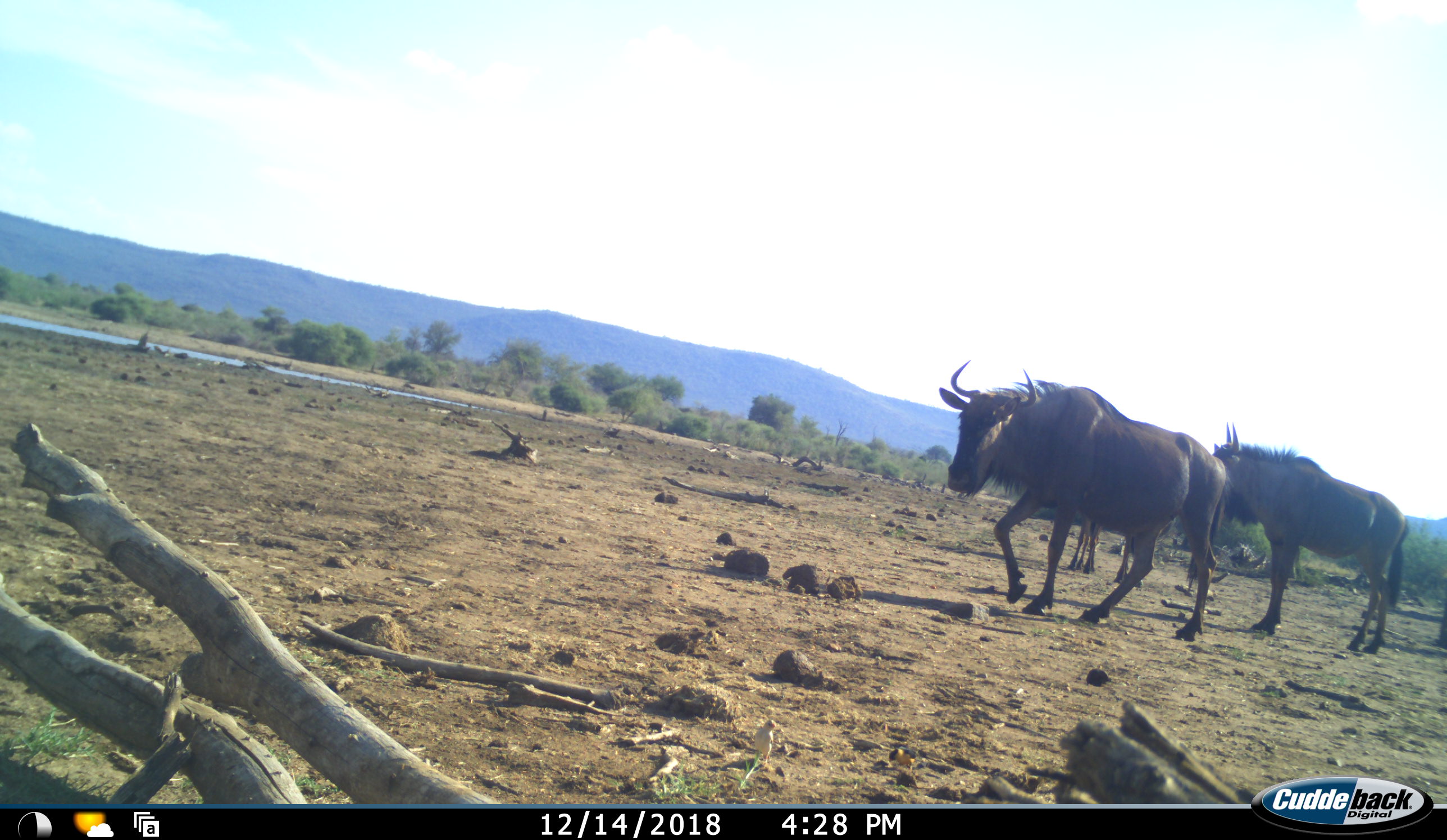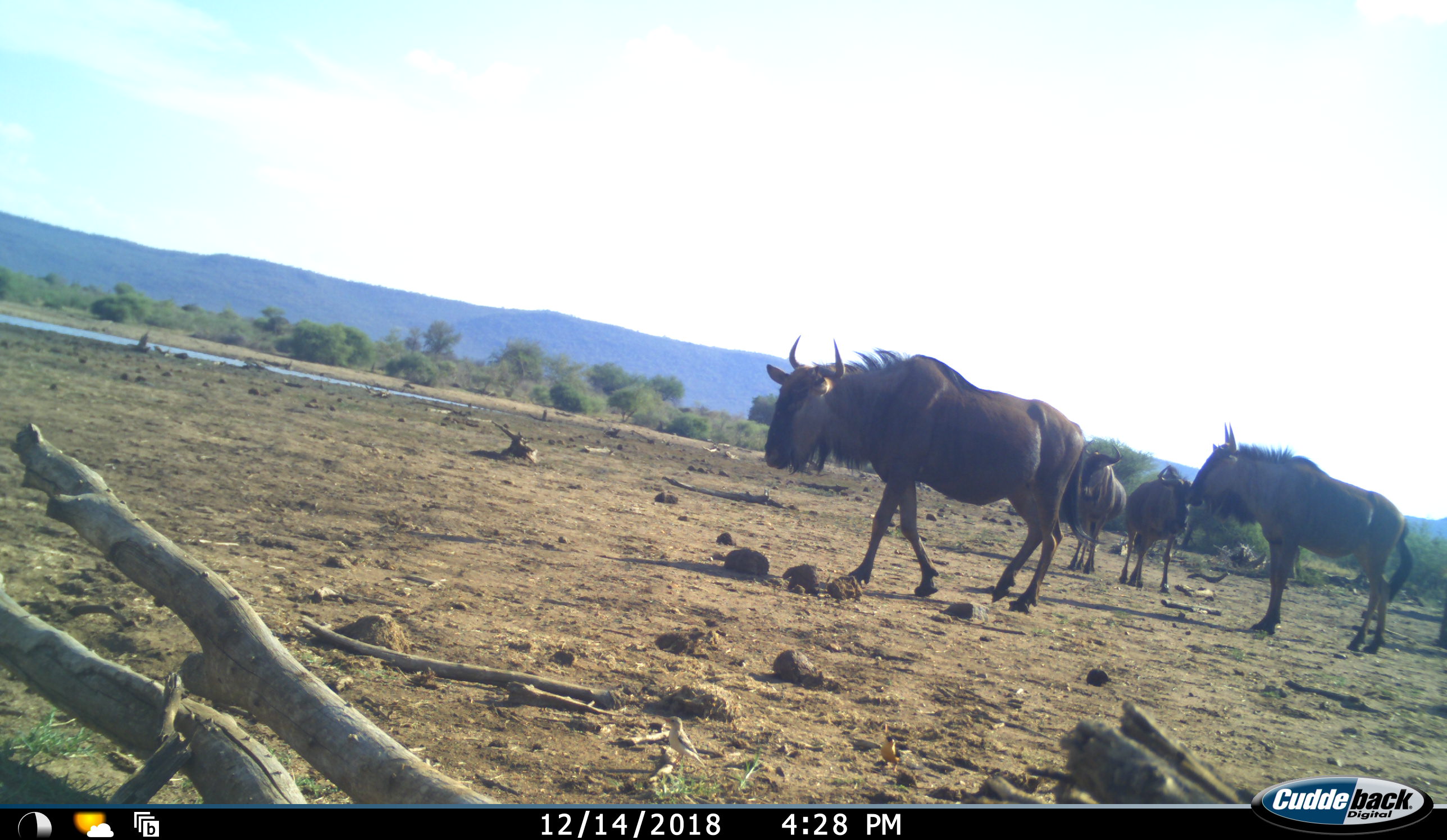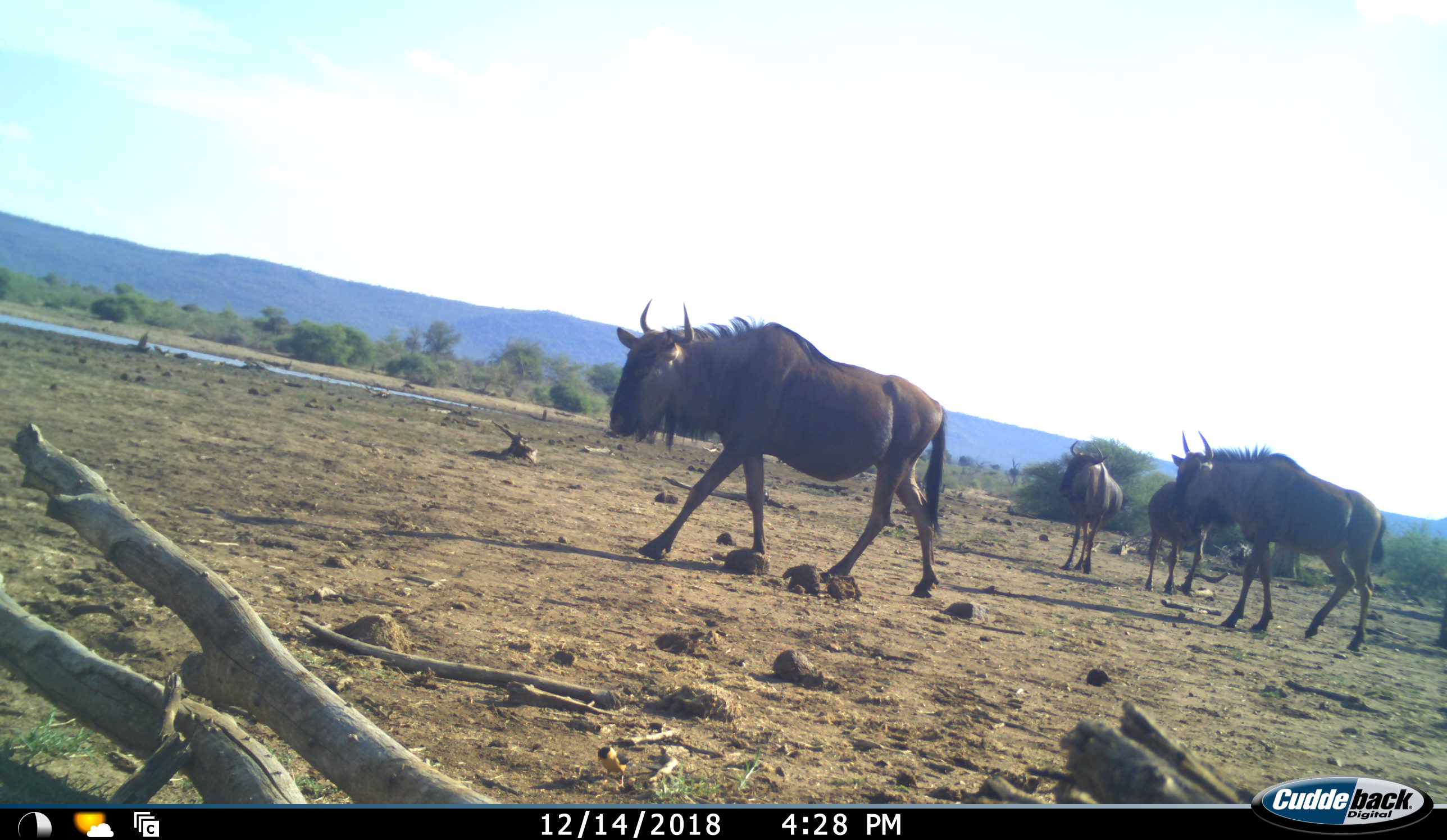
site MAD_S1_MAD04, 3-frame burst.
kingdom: Animalia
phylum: Chordata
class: Mammalia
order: Artiodactyla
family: Bovidae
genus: Connochaetes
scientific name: Connochaetes taurinus taurinus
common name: blue wildebeest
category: wildebeestblue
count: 4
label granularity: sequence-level